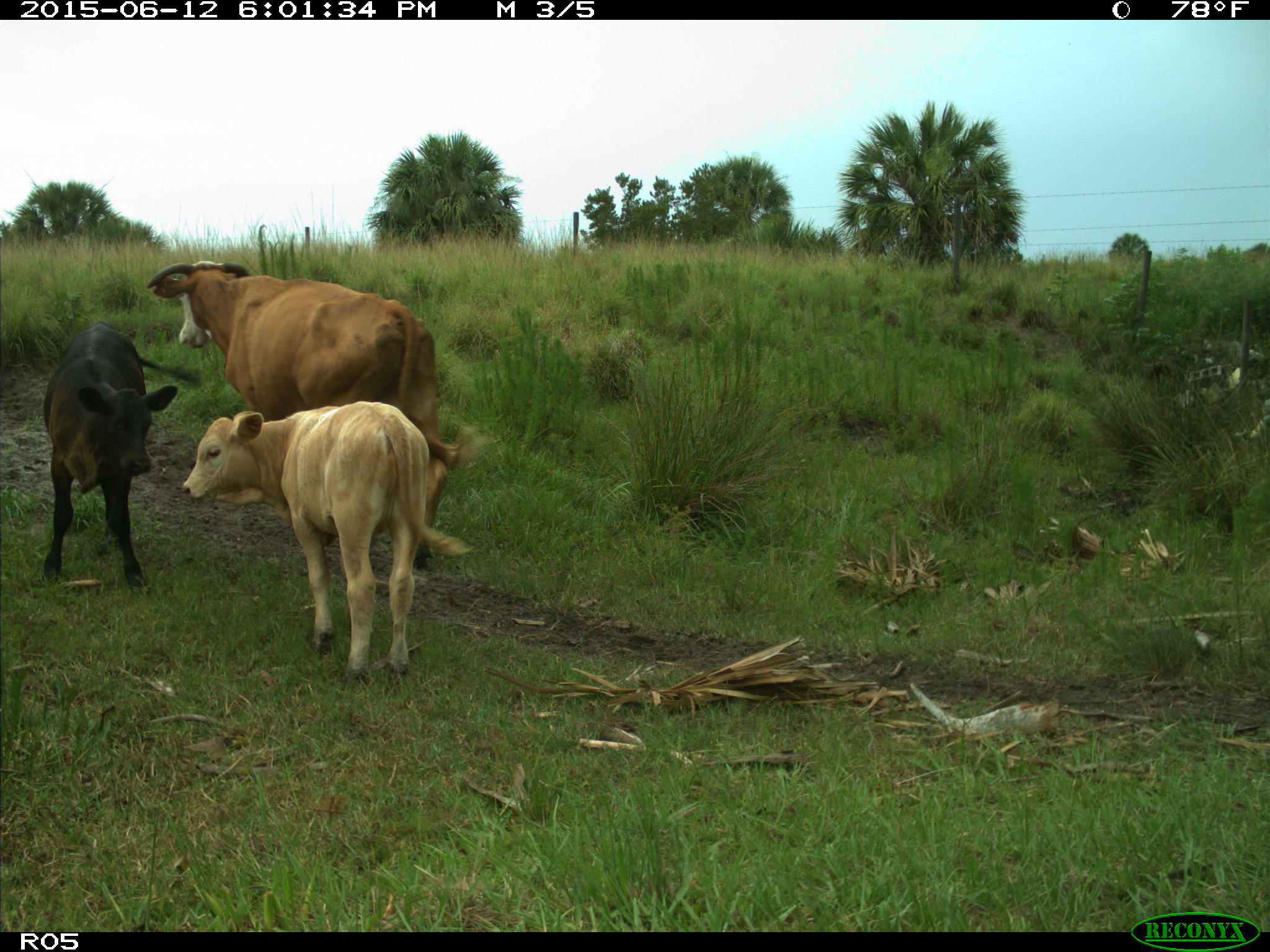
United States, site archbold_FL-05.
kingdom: Animalia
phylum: Chordata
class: Mammalia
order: Artiodactyla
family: Bovidae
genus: Bos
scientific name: Bos taurus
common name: domestic cow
Bos taurus (domestic cow).